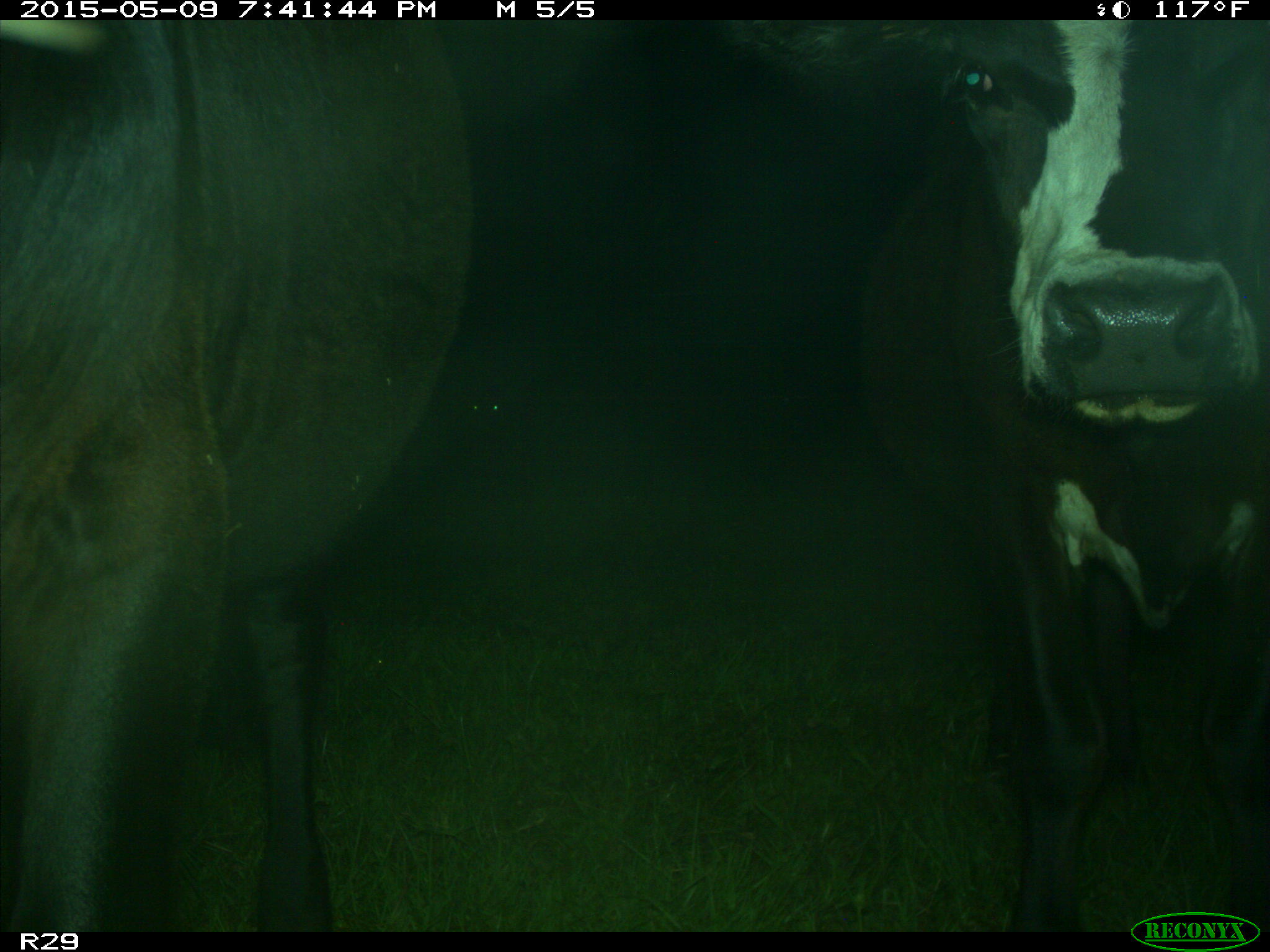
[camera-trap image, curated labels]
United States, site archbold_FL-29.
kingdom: Animalia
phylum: Chordata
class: Mammalia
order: Artiodactyla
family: Bovidae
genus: Bos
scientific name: Bos taurus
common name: domestic cow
Bos taurus (domestic cow).